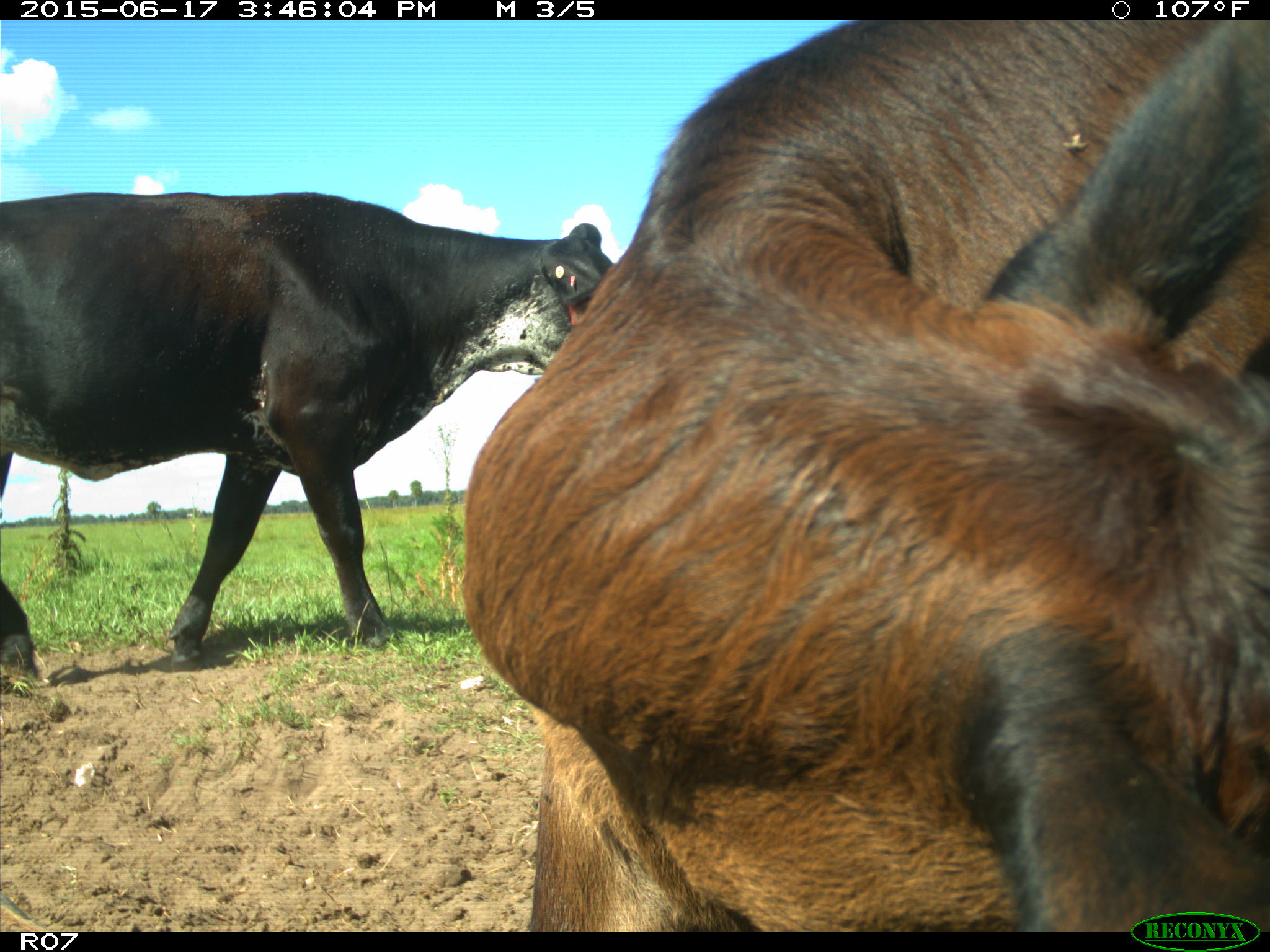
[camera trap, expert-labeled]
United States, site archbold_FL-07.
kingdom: Animalia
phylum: Chordata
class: Mammalia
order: Artiodactyla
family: Bovidae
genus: Bos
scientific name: Bos taurus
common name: domestic cow